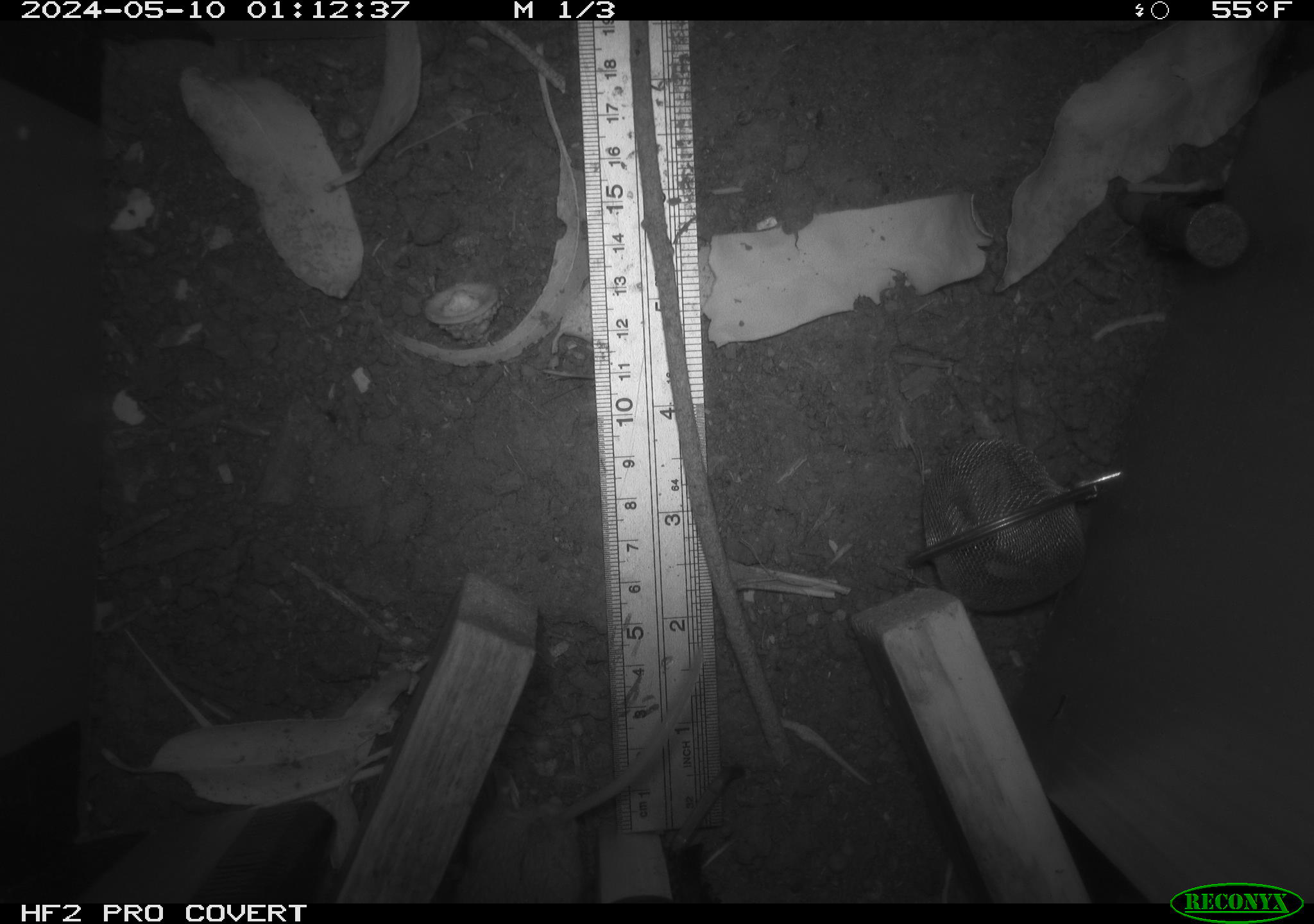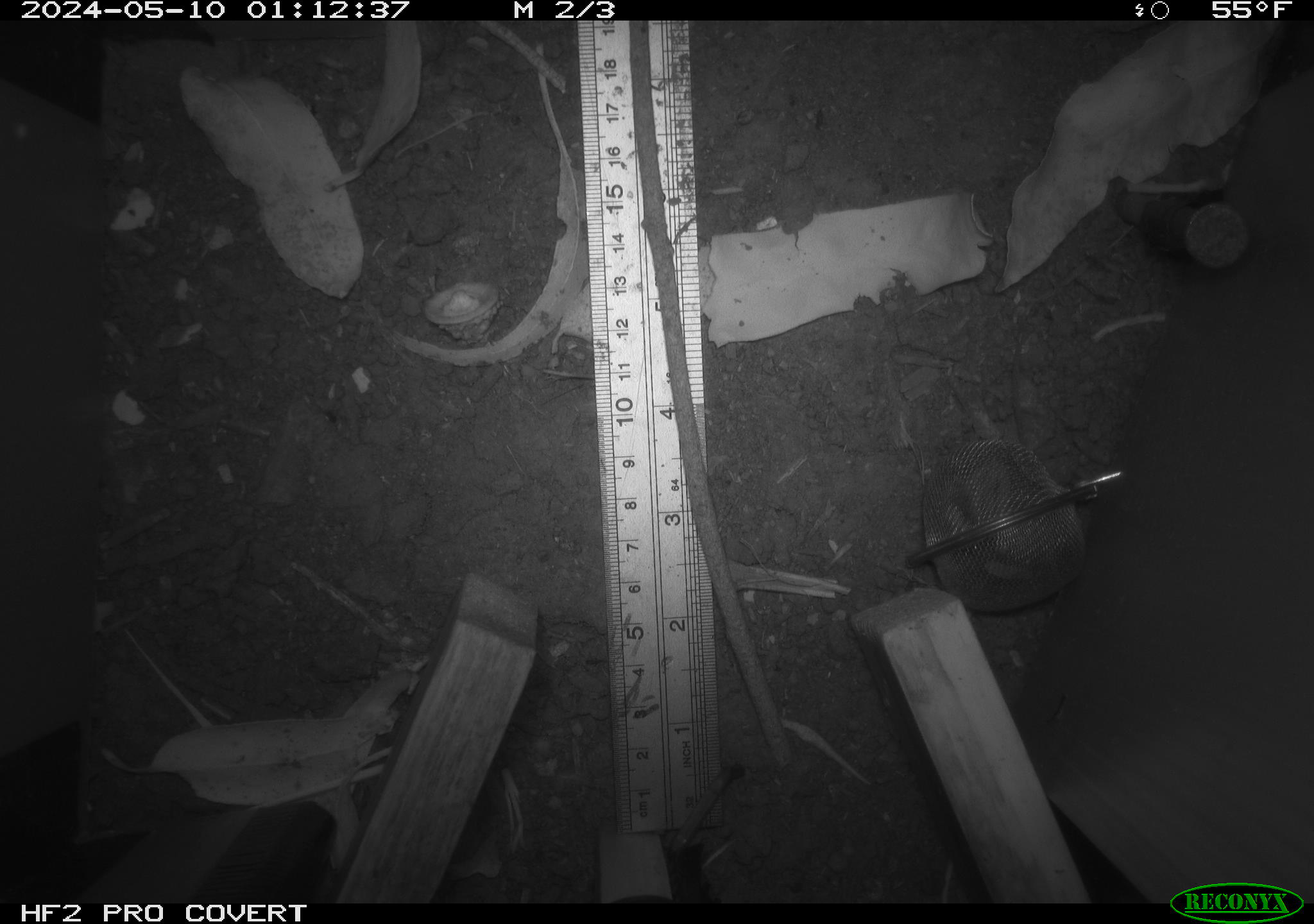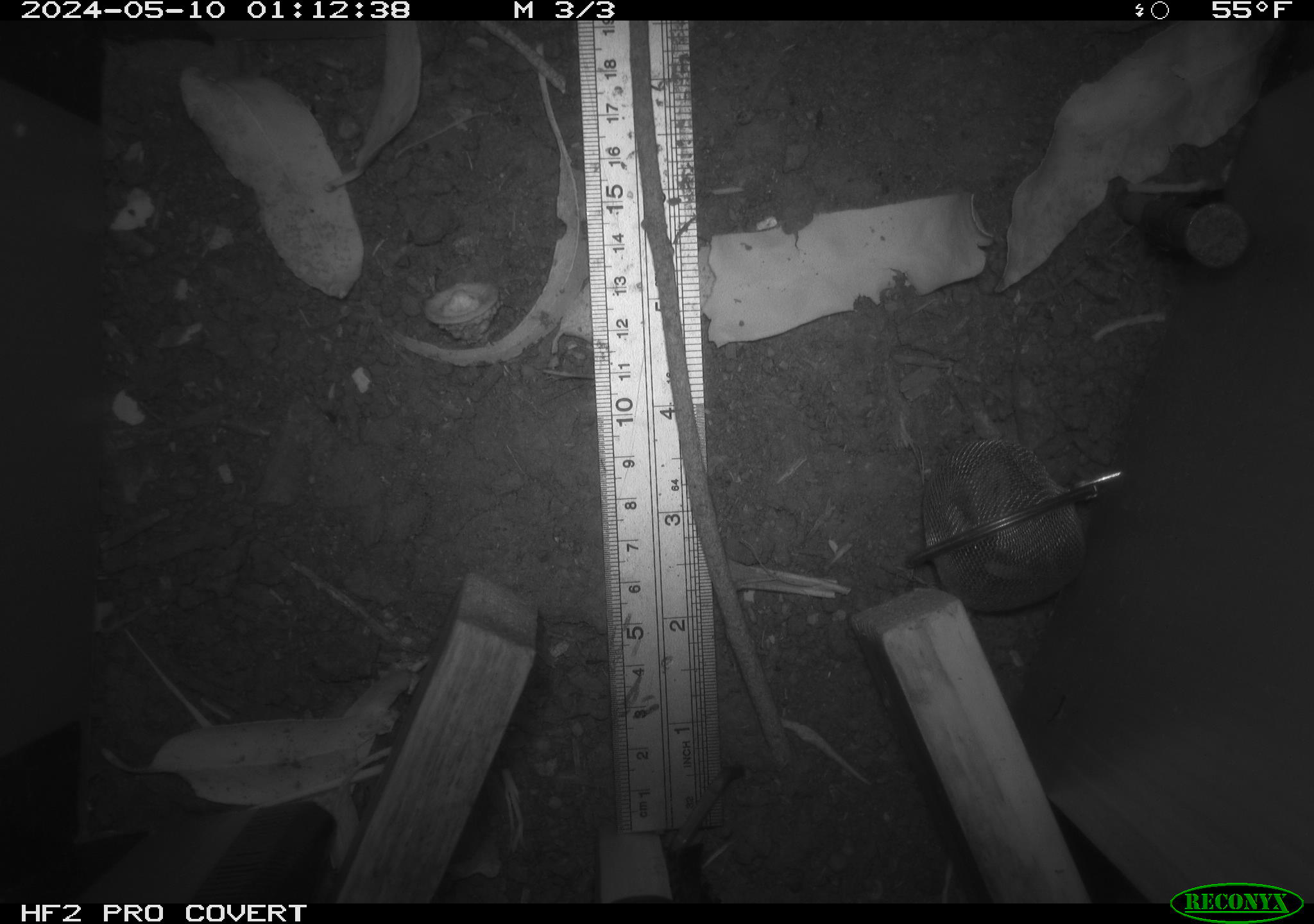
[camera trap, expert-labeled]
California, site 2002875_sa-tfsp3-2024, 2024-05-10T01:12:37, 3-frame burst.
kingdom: Animalia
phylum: Chordata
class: Mammalia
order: Rodentia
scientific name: Rodentia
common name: rodent